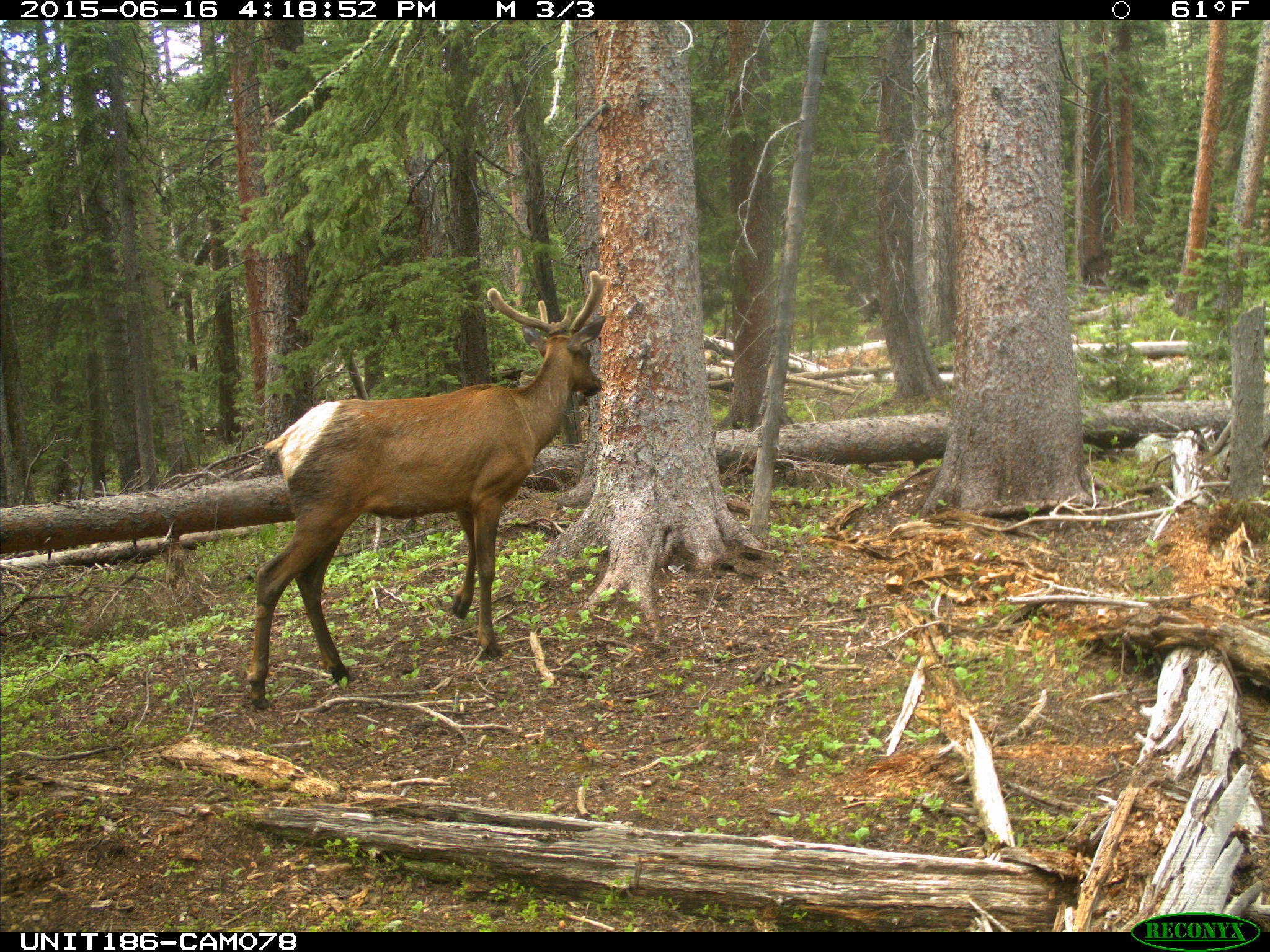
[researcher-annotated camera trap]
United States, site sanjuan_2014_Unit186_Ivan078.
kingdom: Animalia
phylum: Chordata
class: Mammalia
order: Artiodactyla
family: Cervidae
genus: Cervus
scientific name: Cervus elaphus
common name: red deer